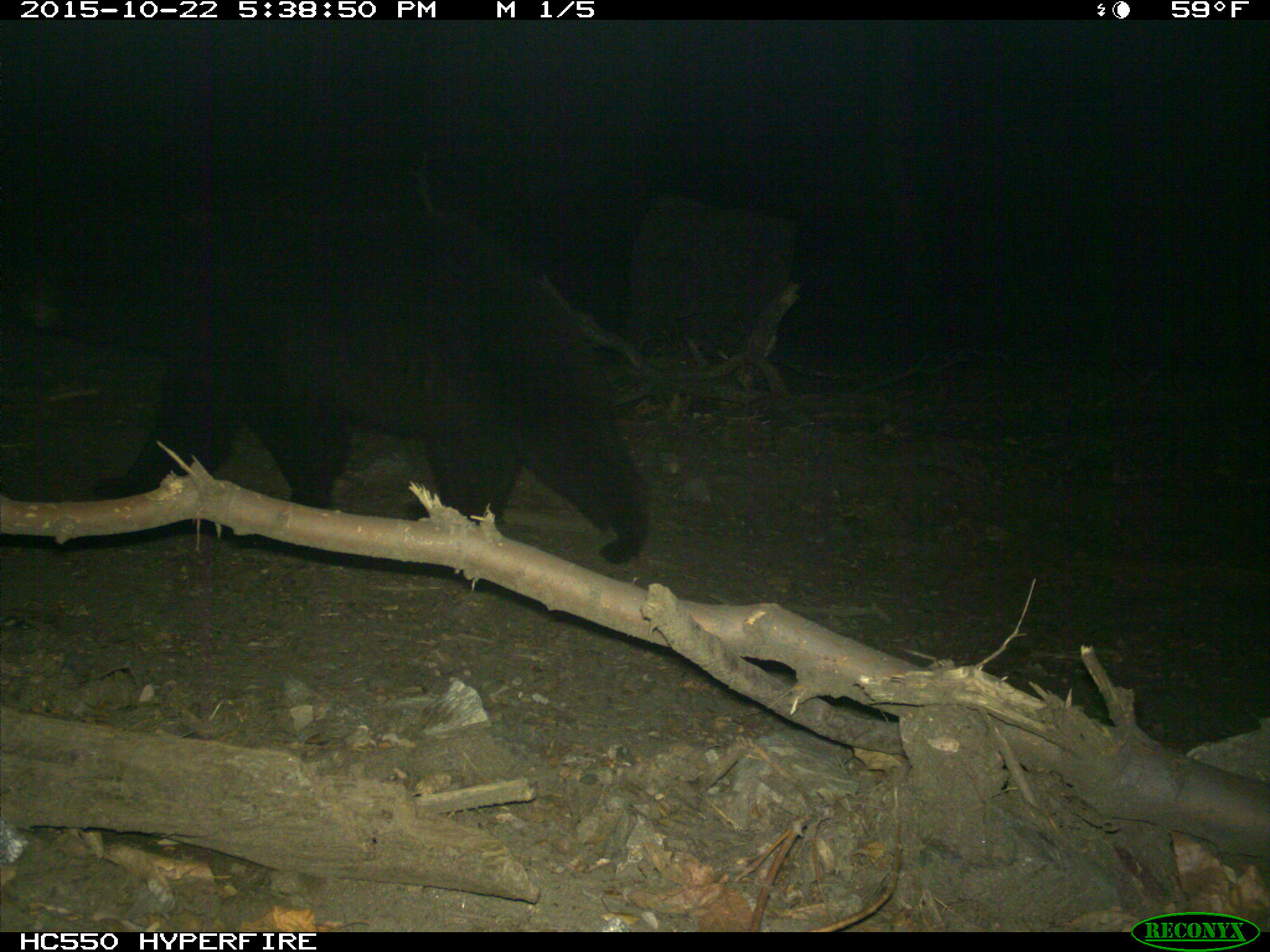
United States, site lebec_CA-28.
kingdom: Animalia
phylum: Chordata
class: Mammalia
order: Carnivora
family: Ursidae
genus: Ursus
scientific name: Ursus americanus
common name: american black bear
Ursus americanus (american black bear).